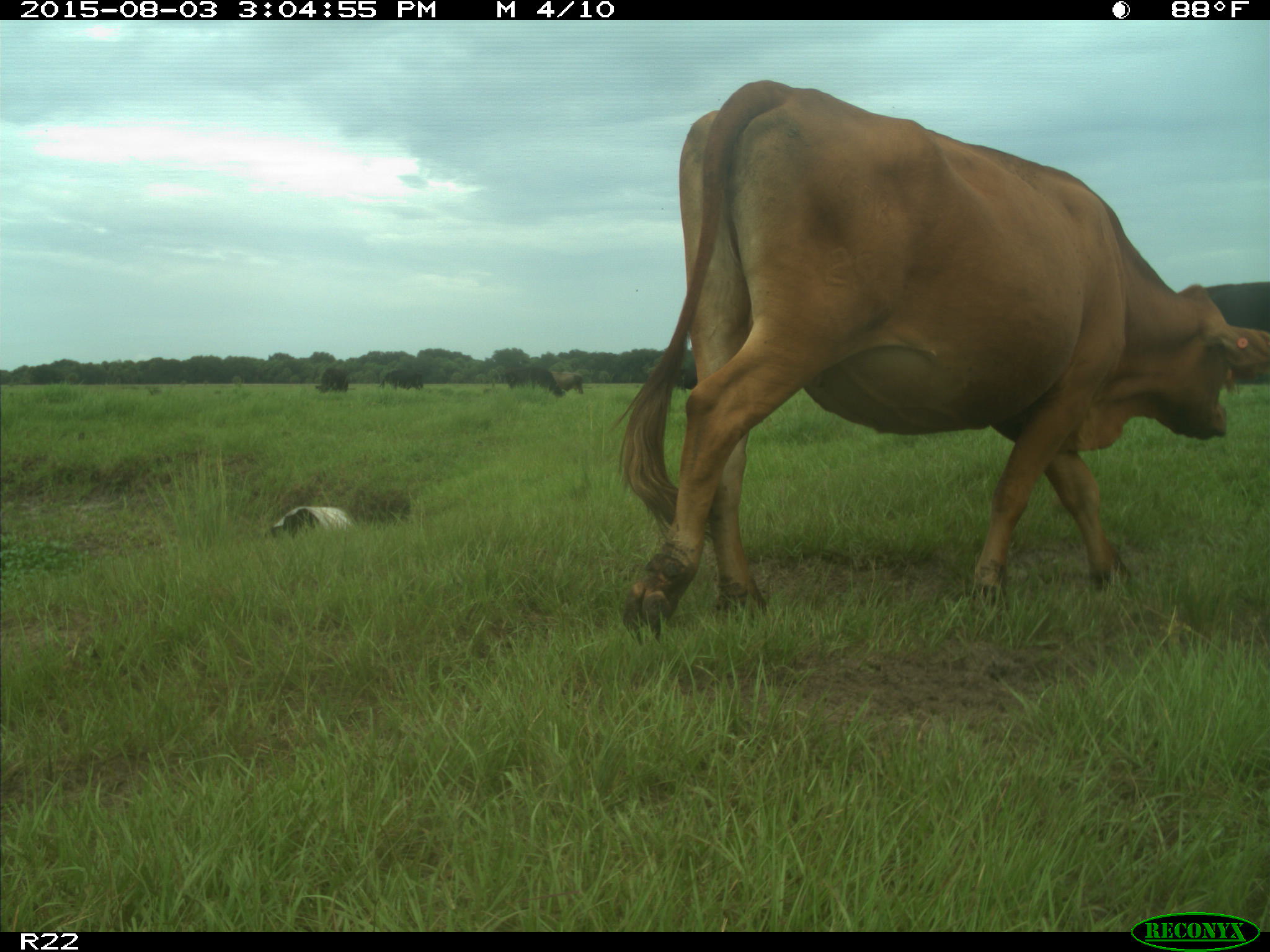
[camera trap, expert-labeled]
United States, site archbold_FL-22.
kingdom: Animalia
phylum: Chordata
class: Mammalia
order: Artiodactyla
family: Bovidae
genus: Bos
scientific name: Bos taurus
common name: domestic cow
Bos taurus (domestic cow).